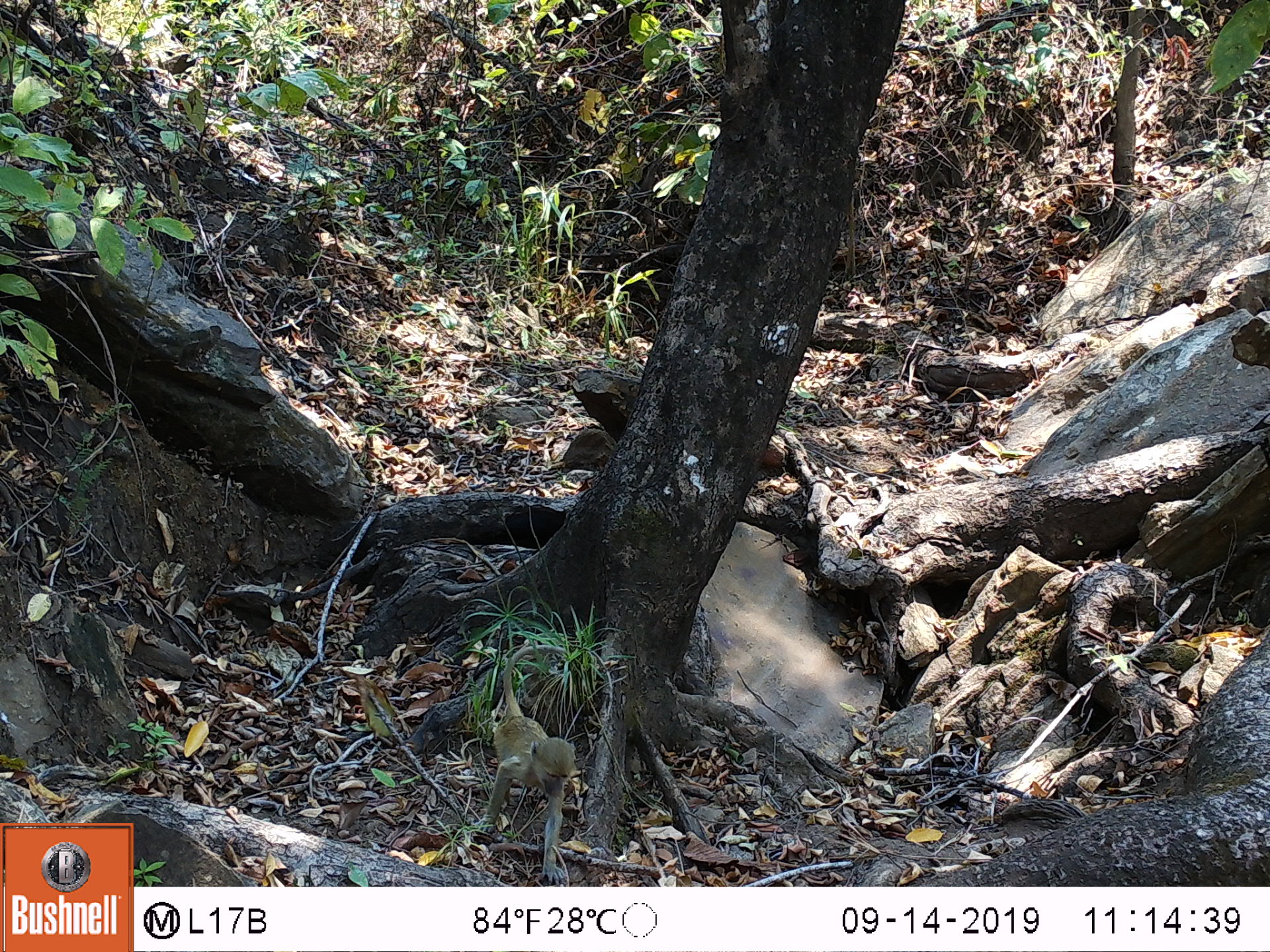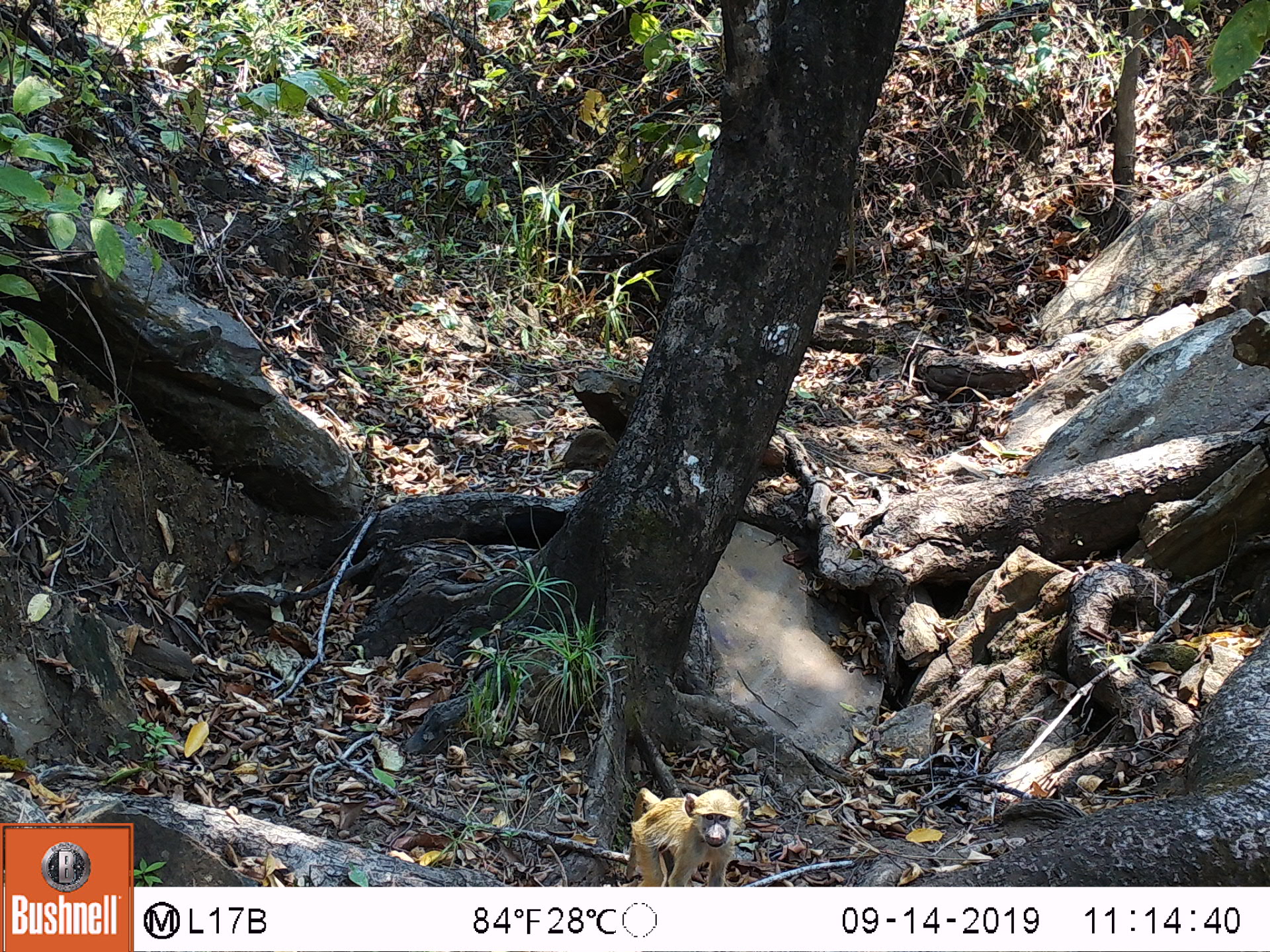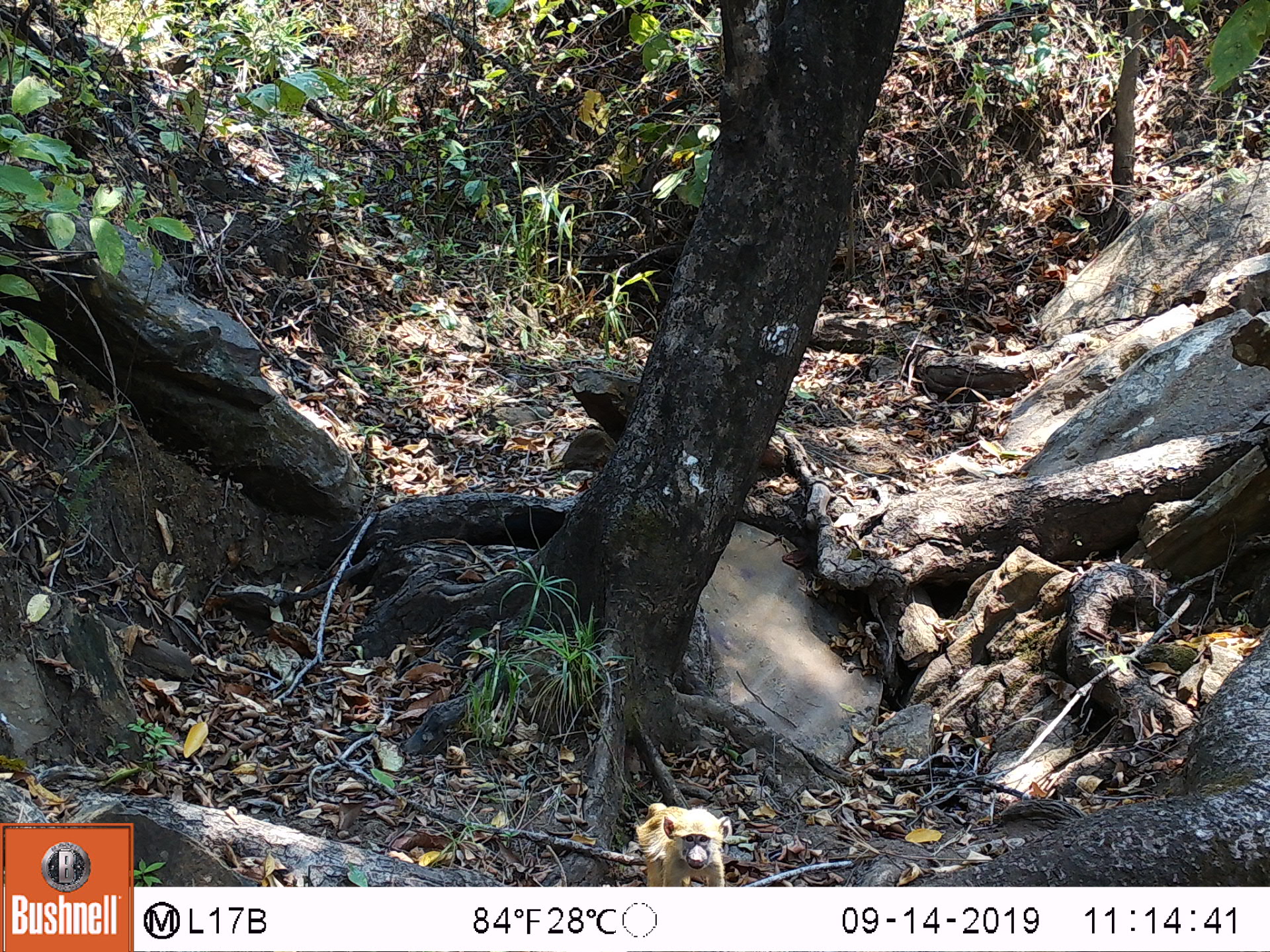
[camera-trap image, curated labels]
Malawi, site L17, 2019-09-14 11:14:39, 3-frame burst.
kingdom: Animalia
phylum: Chordata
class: Mammalia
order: Primates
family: Cercopithecidae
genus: Papio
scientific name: Papio cynocephalus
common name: yellow baboon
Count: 1.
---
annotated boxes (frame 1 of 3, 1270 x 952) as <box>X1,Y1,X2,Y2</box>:
yellow baboon: <box>477,665,572,878</box>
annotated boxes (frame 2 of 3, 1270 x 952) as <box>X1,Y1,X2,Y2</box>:
yellow baboon: <box>619,774,749,887</box>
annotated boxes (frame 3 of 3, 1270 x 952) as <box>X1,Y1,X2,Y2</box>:
yellow baboon: <box>627,792,733,880</box>